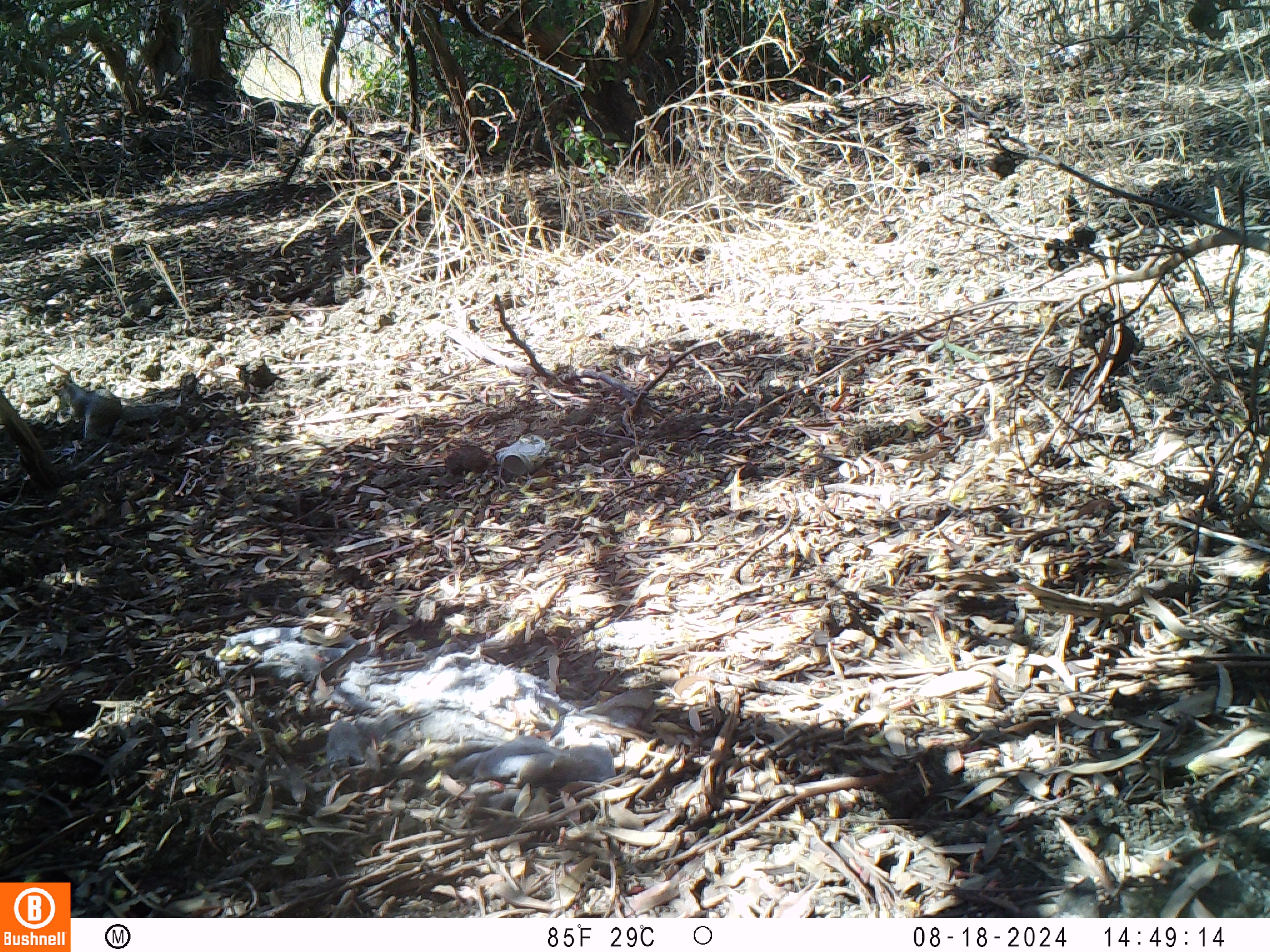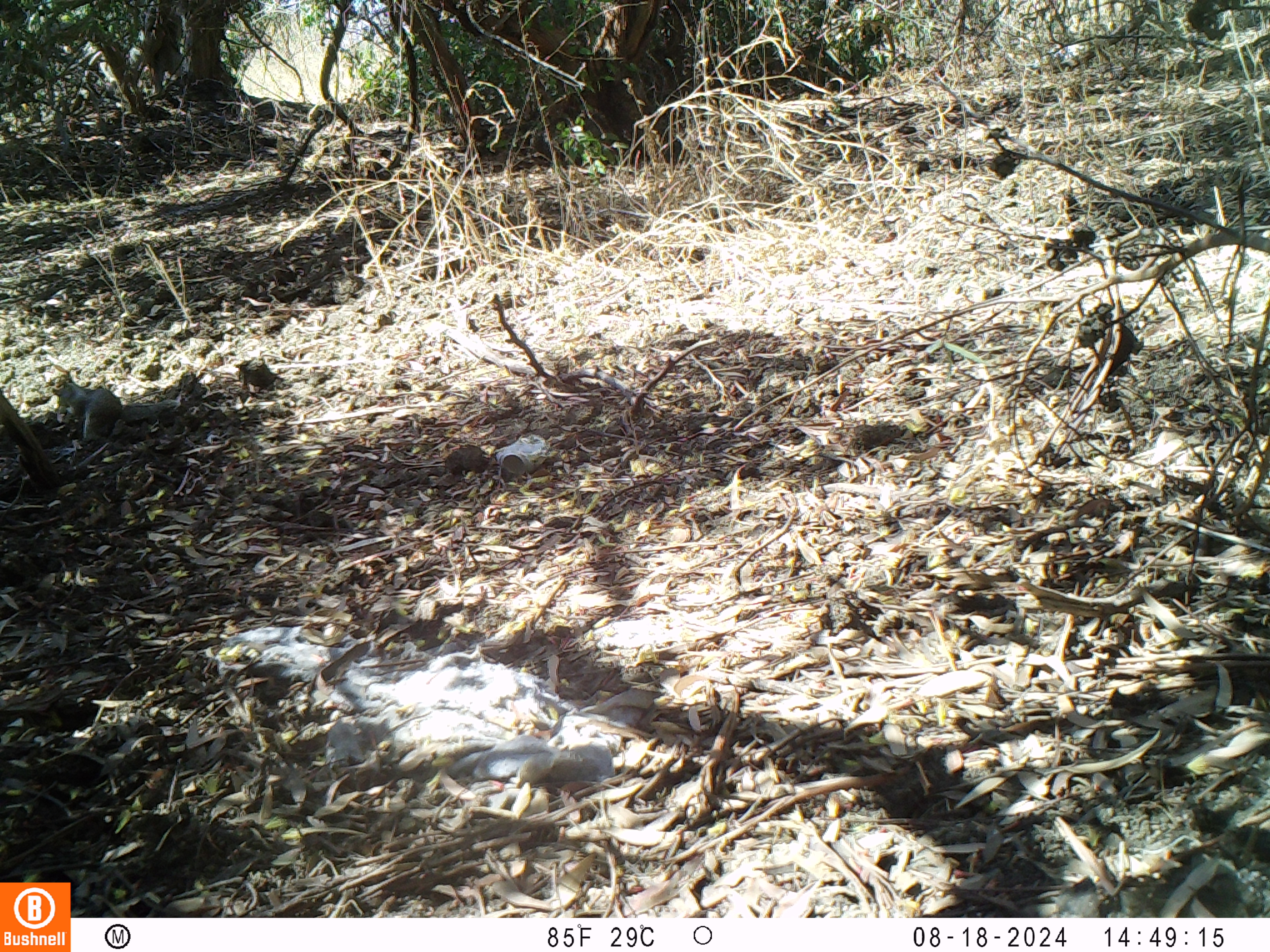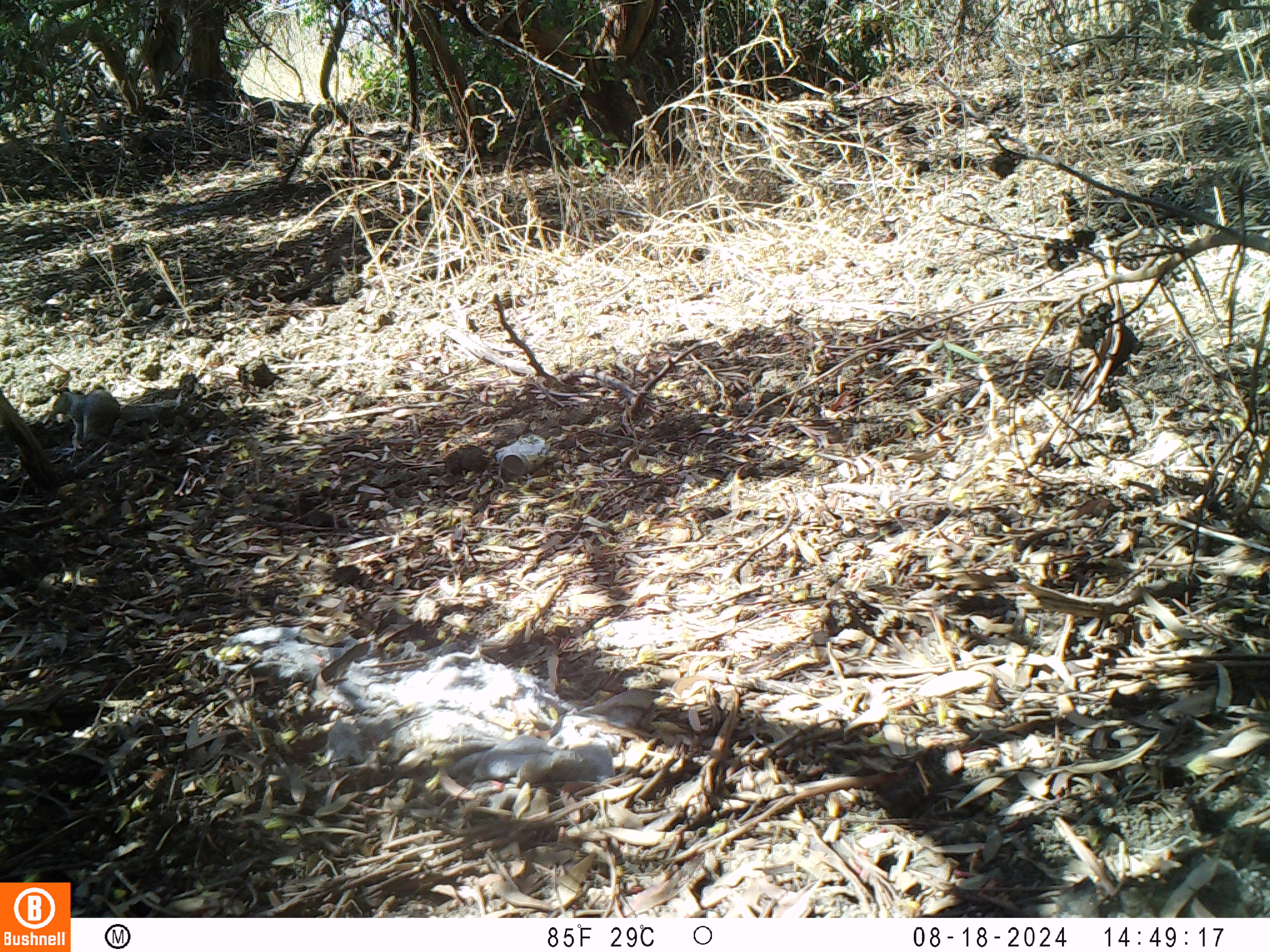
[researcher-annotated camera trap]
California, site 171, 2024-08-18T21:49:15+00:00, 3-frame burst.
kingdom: Animalia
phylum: Chordata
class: Mammalia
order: Rodentia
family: Sciuridae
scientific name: Sciuridae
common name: squirrel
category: unknown squirrel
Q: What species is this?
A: Unknown squirrel (squirrel) (Sciuridae).